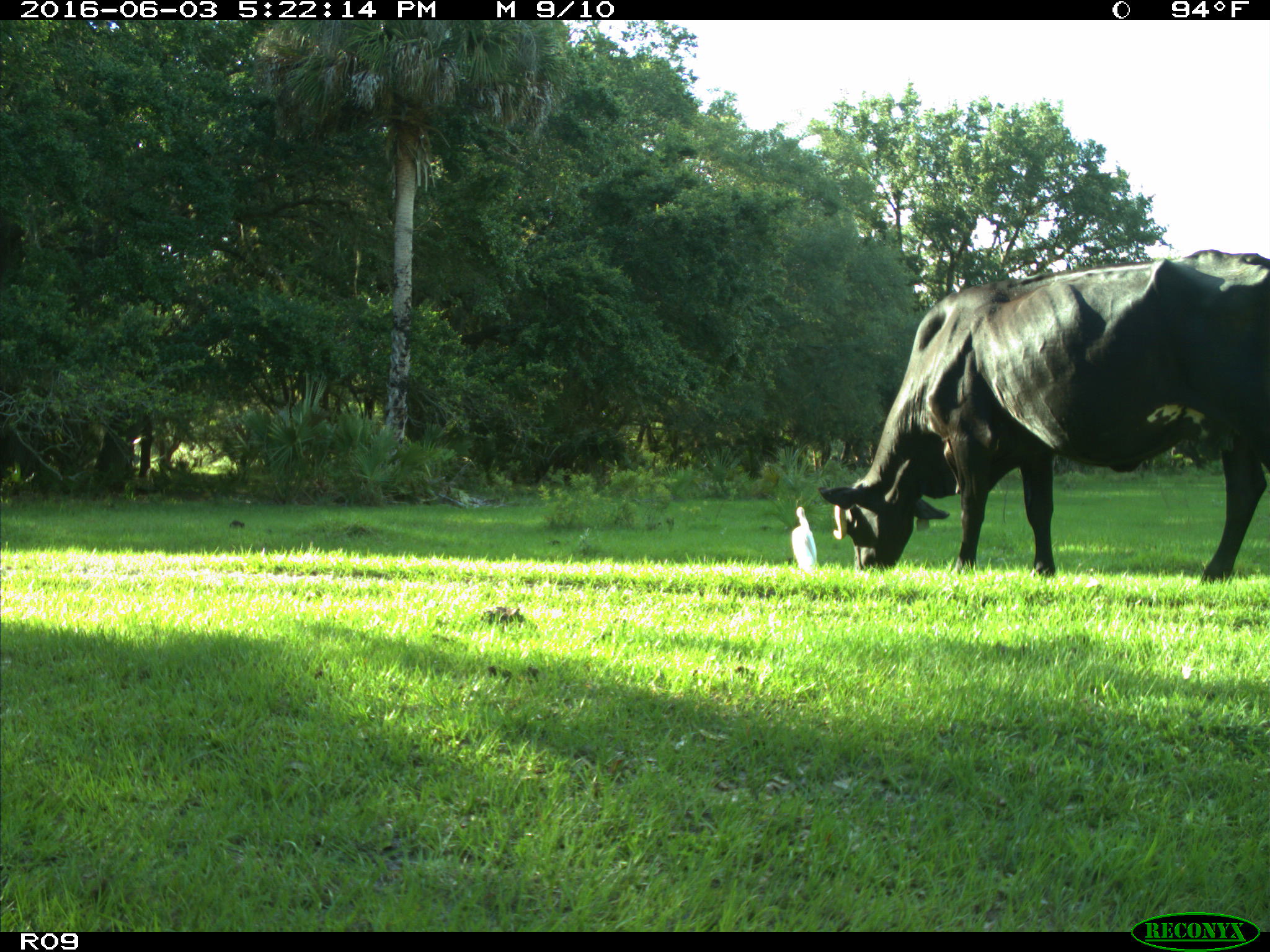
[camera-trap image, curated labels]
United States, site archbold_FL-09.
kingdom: Animalia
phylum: Chordata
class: Mammalia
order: Artiodactyla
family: Bovidae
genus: Bos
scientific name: Bos taurus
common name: domestic cow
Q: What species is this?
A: Bos taurus (domestic cow).